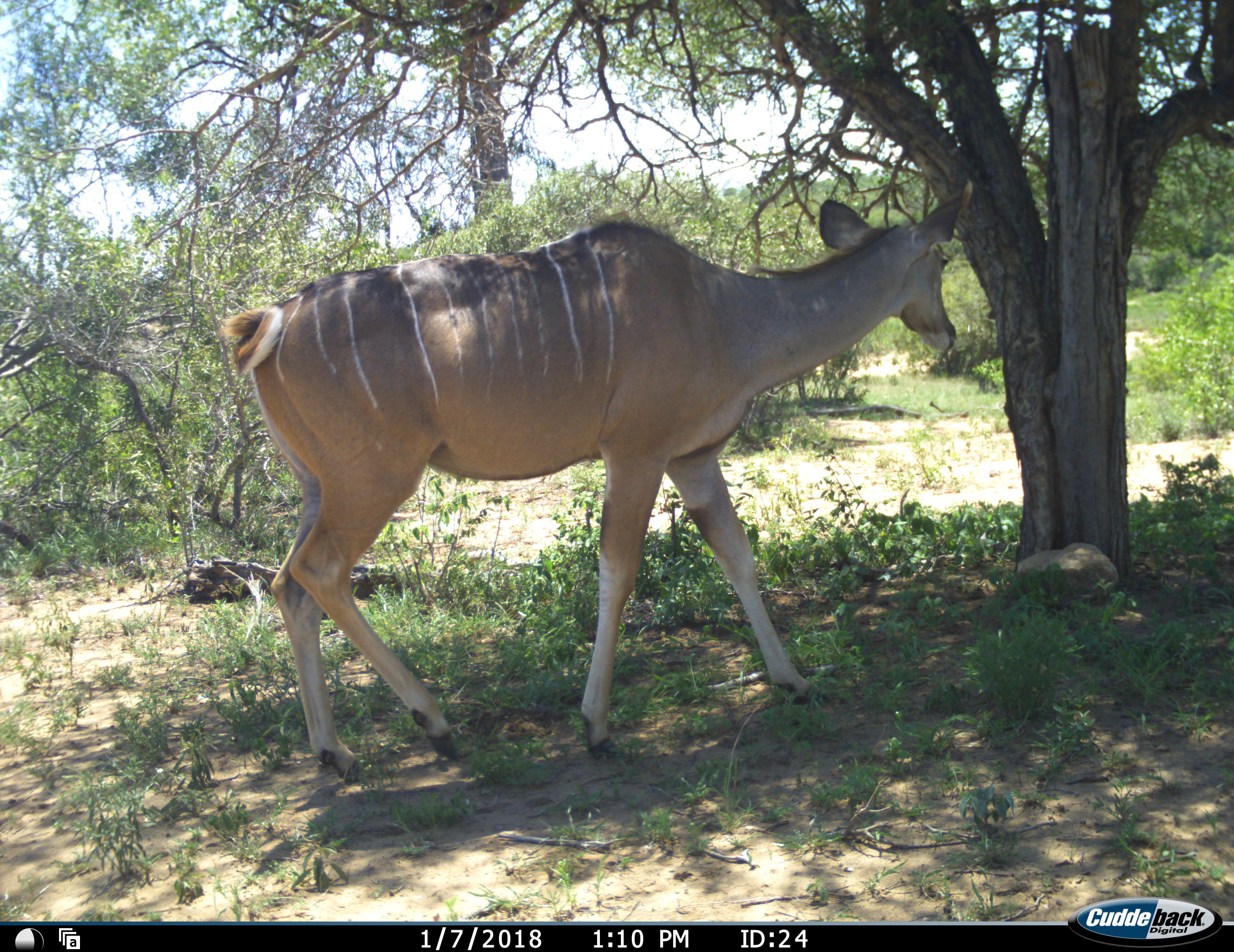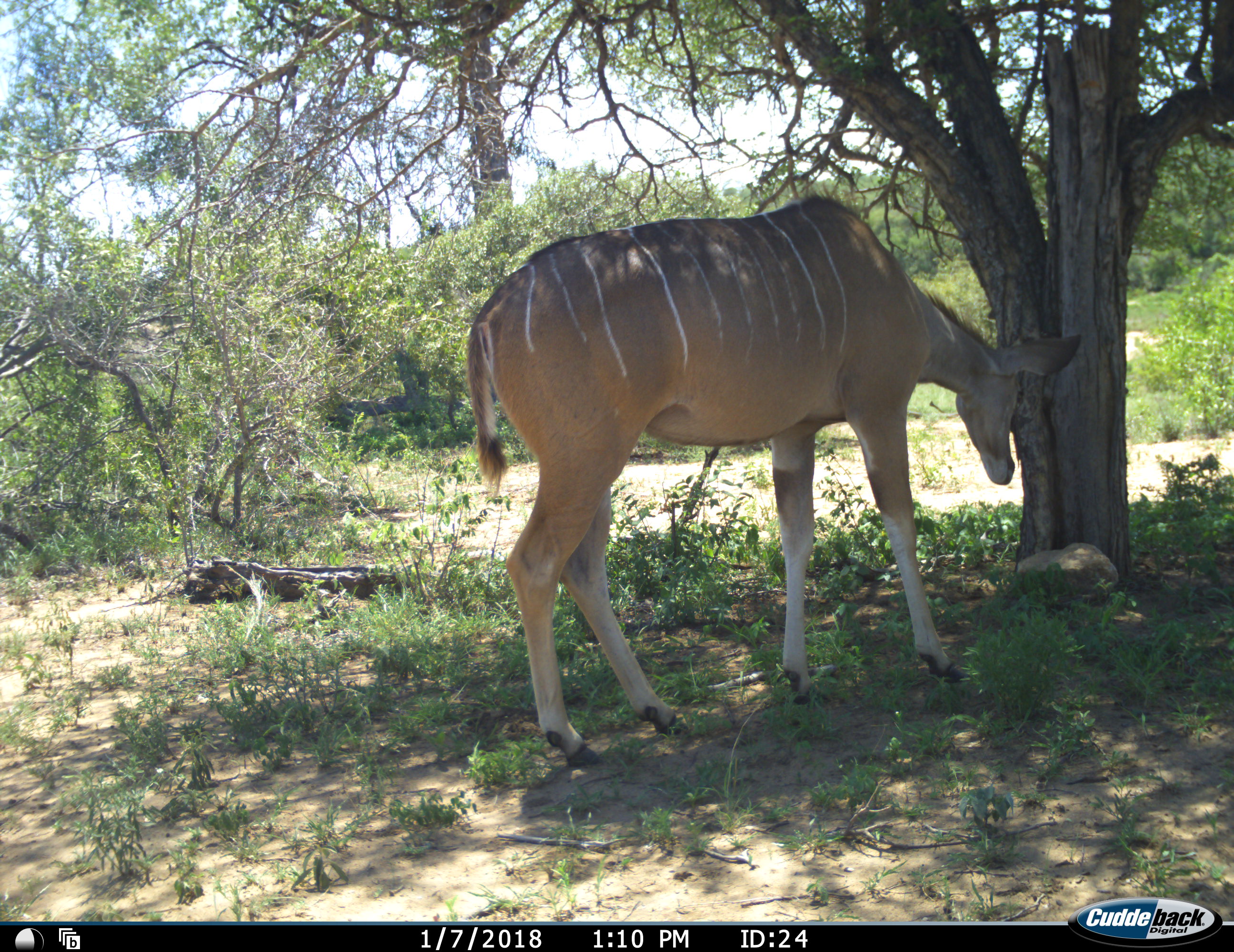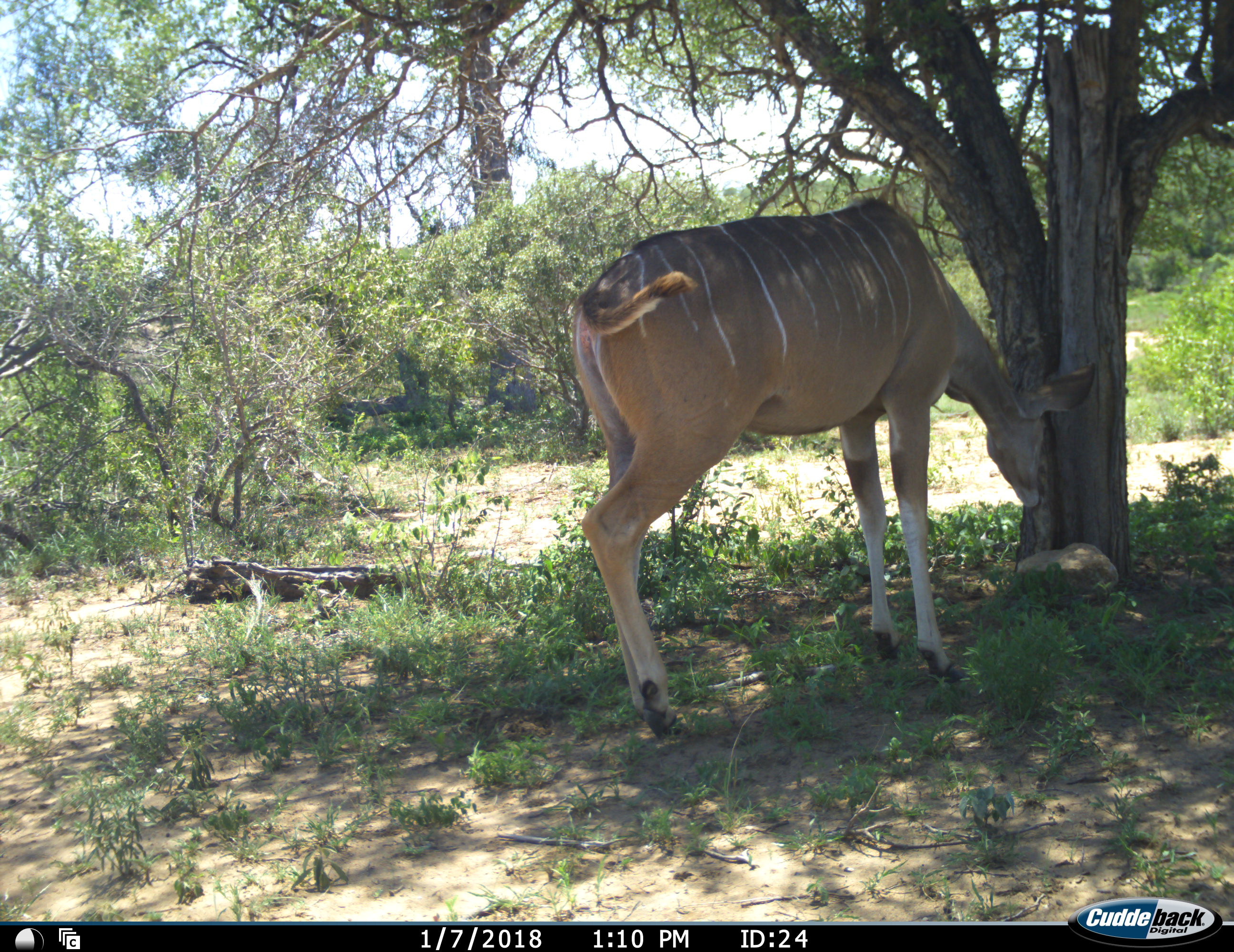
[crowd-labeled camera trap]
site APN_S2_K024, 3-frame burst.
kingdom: Animalia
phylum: Chordata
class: Mammalia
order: Artiodactyla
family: Bovidae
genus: Tragelaphus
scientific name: Tragelaphus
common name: kudu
Kudu (Tragelaphus), count 1. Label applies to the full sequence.